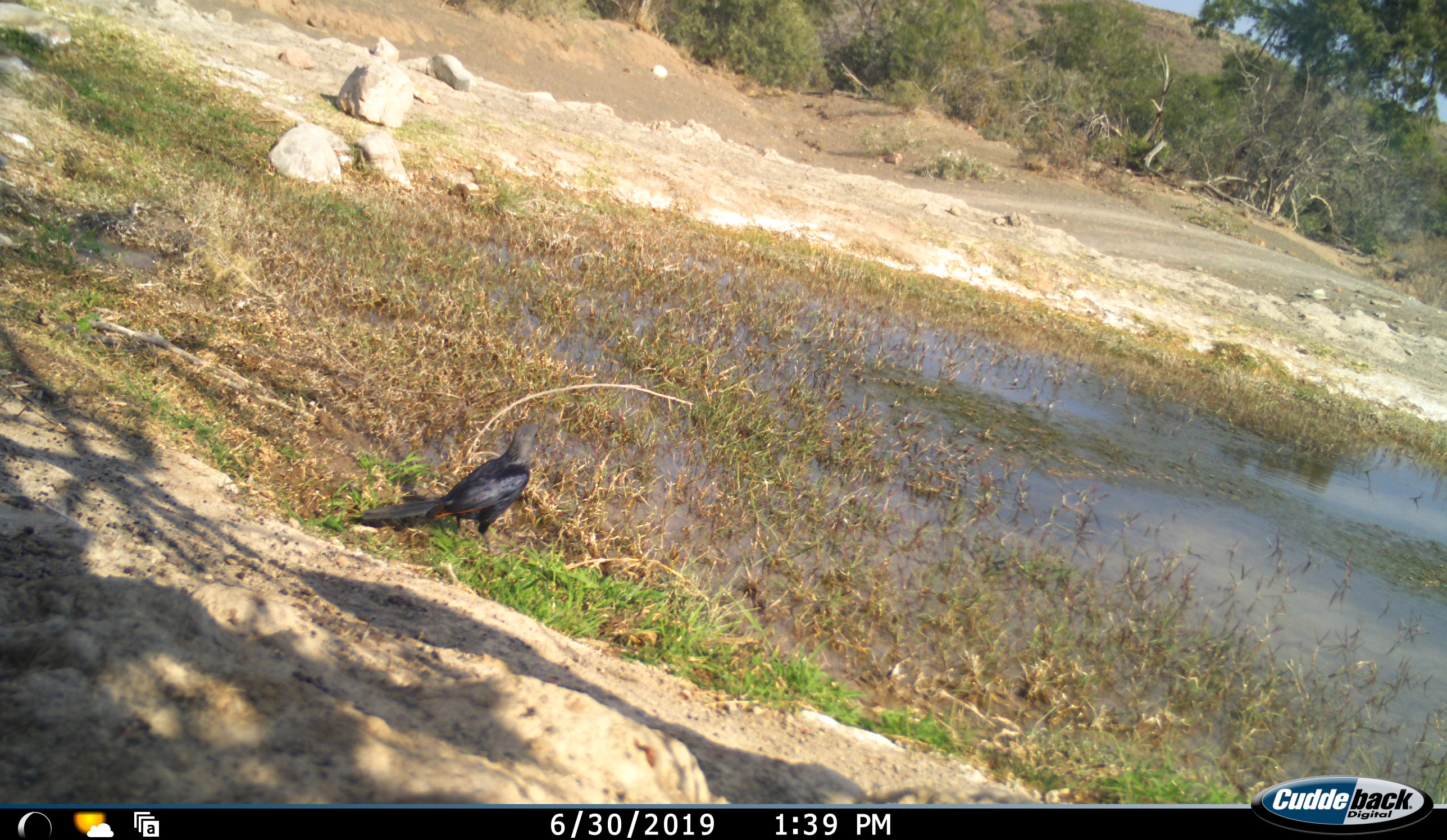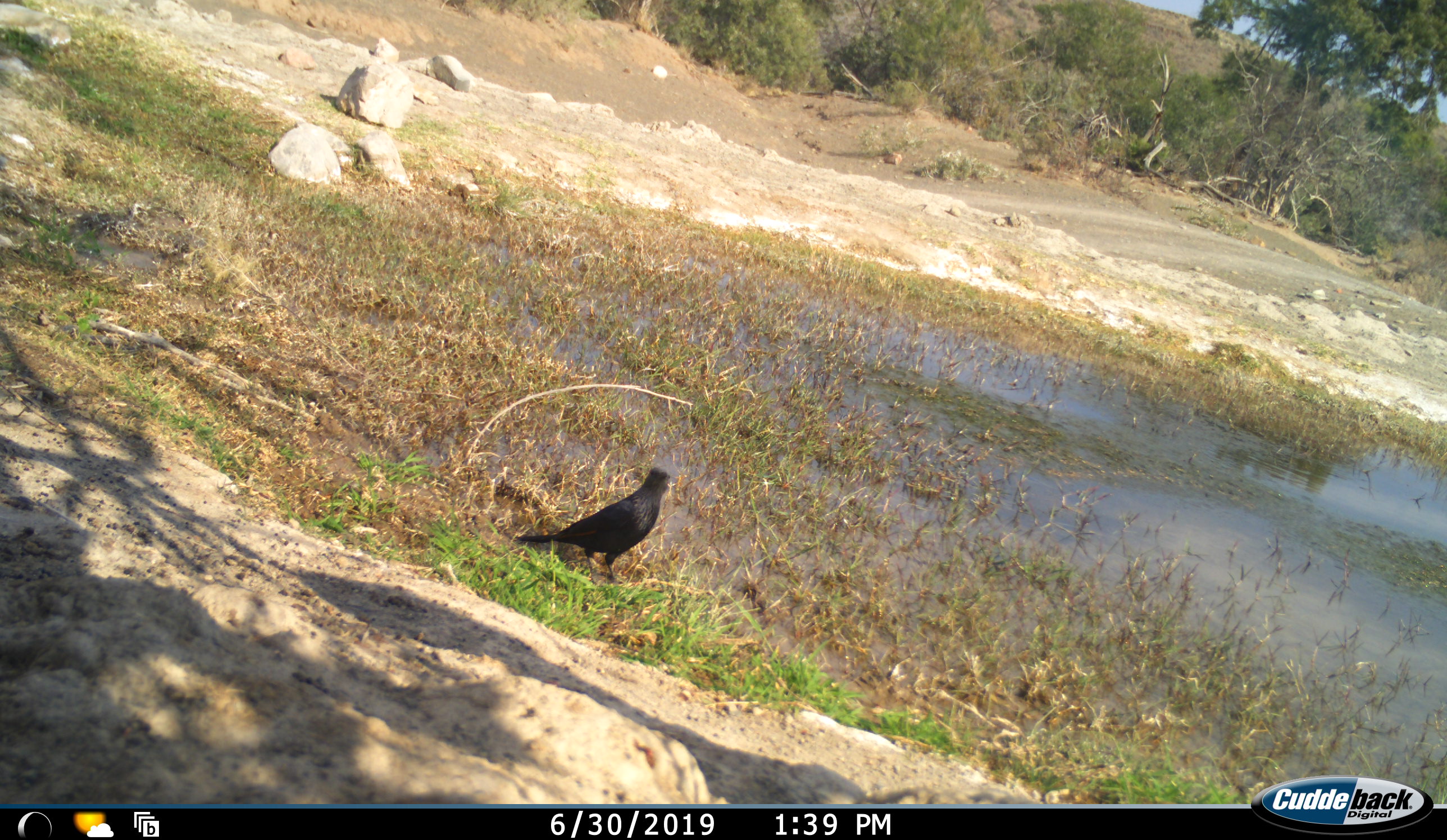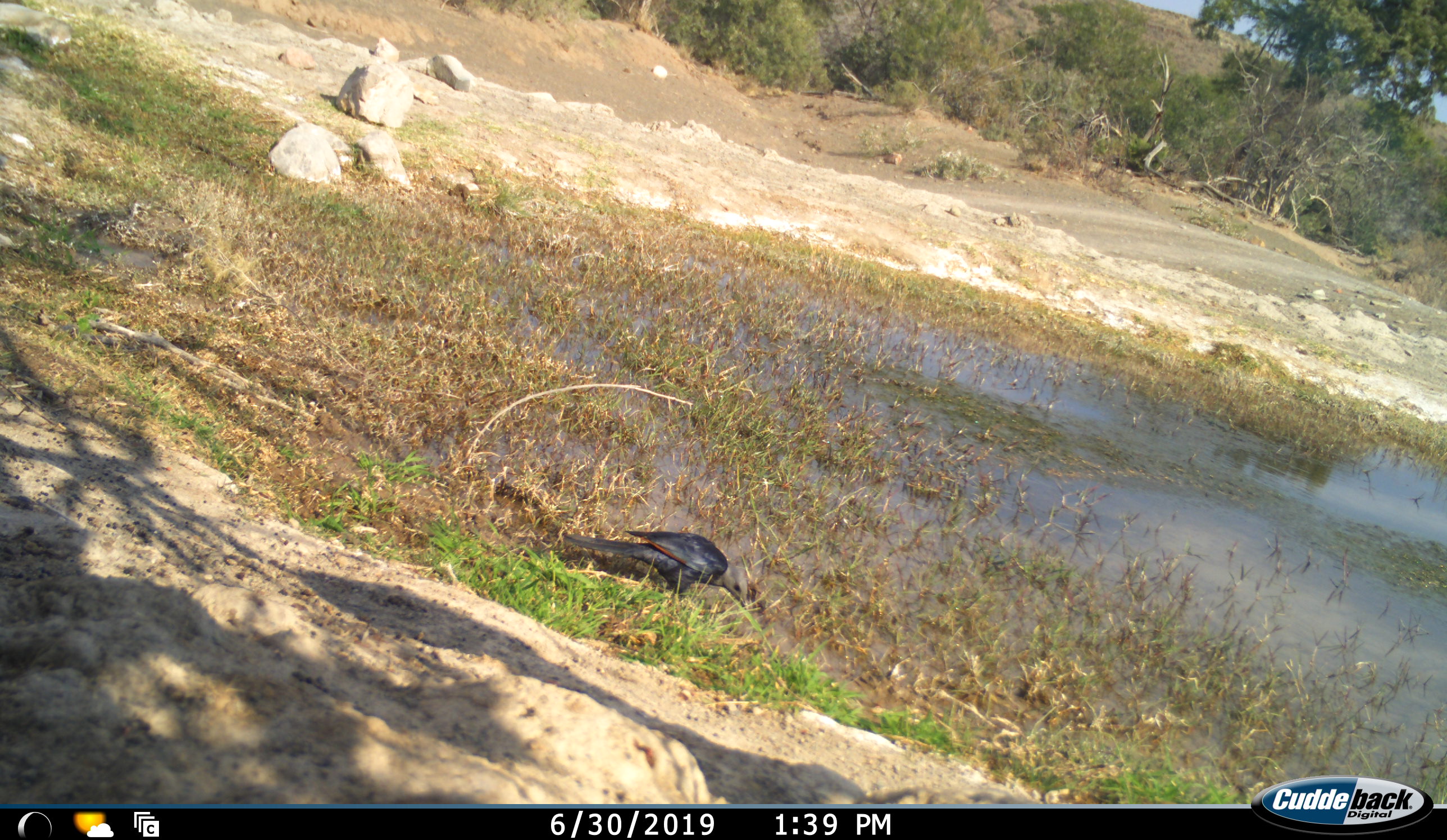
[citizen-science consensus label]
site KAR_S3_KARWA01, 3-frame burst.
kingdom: Animalia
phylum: Chordata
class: Aves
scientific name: Aves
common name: bird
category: birdother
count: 1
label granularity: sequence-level